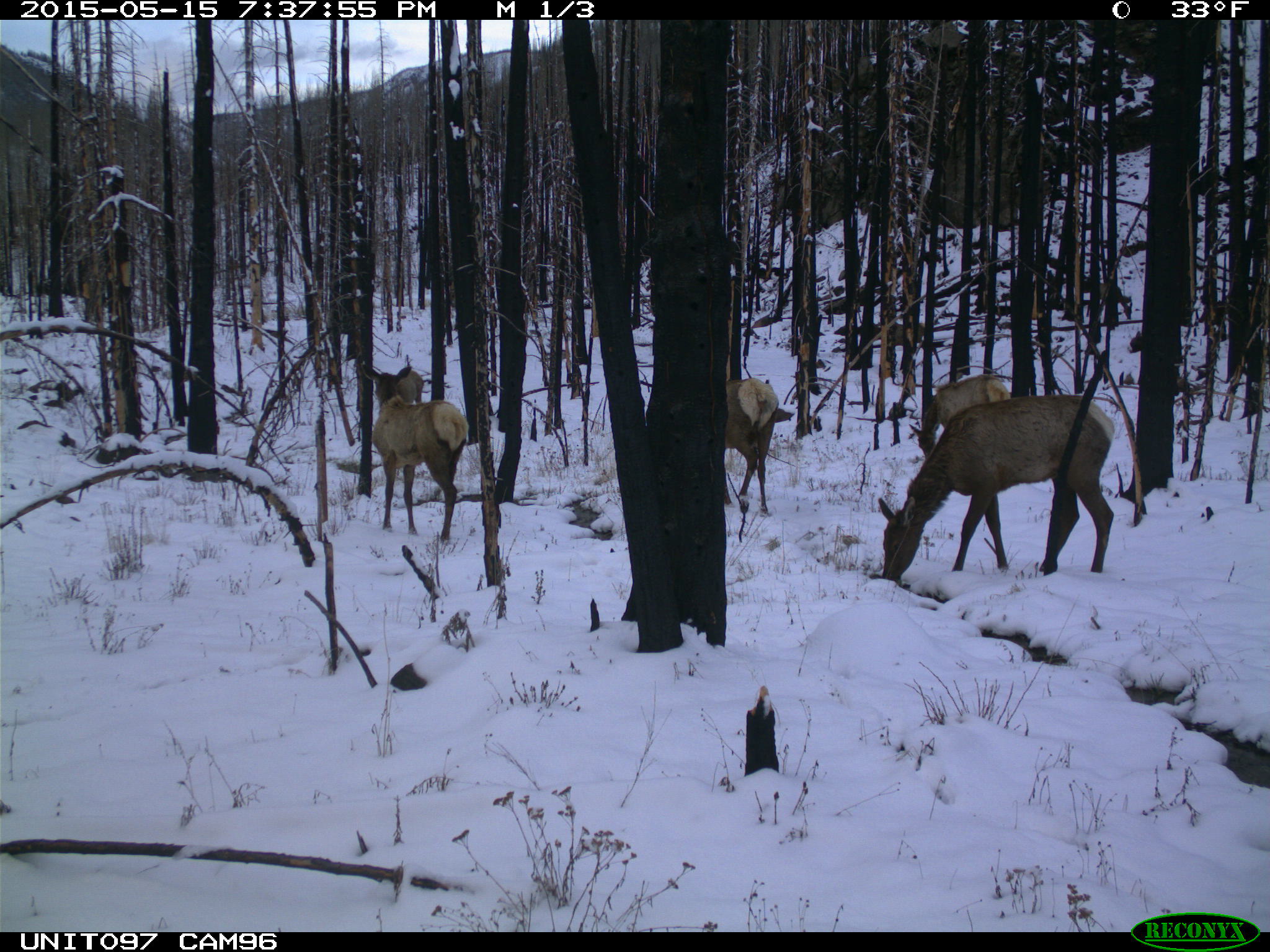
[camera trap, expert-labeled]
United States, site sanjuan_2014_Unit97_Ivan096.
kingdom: Animalia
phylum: Chordata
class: Mammalia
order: Artiodactyla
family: Cervidae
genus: Cervus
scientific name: Cervus elaphus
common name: red deer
Cervus elaphus (red deer).